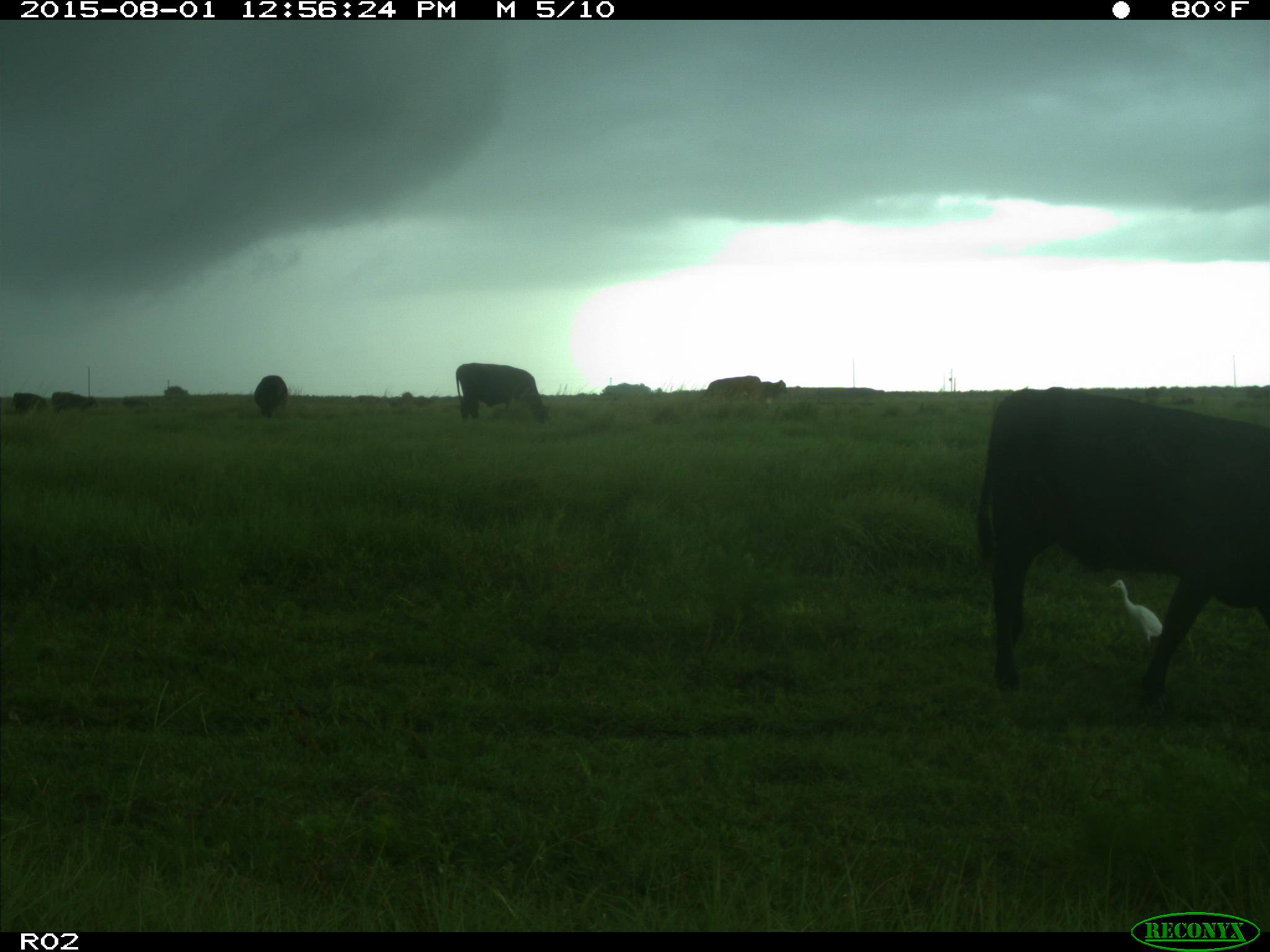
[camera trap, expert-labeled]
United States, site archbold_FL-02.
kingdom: Animalia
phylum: Chordata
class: Mammalia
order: Artiodactyla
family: Bovidae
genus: Bos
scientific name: Bos taurus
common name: domestic cow